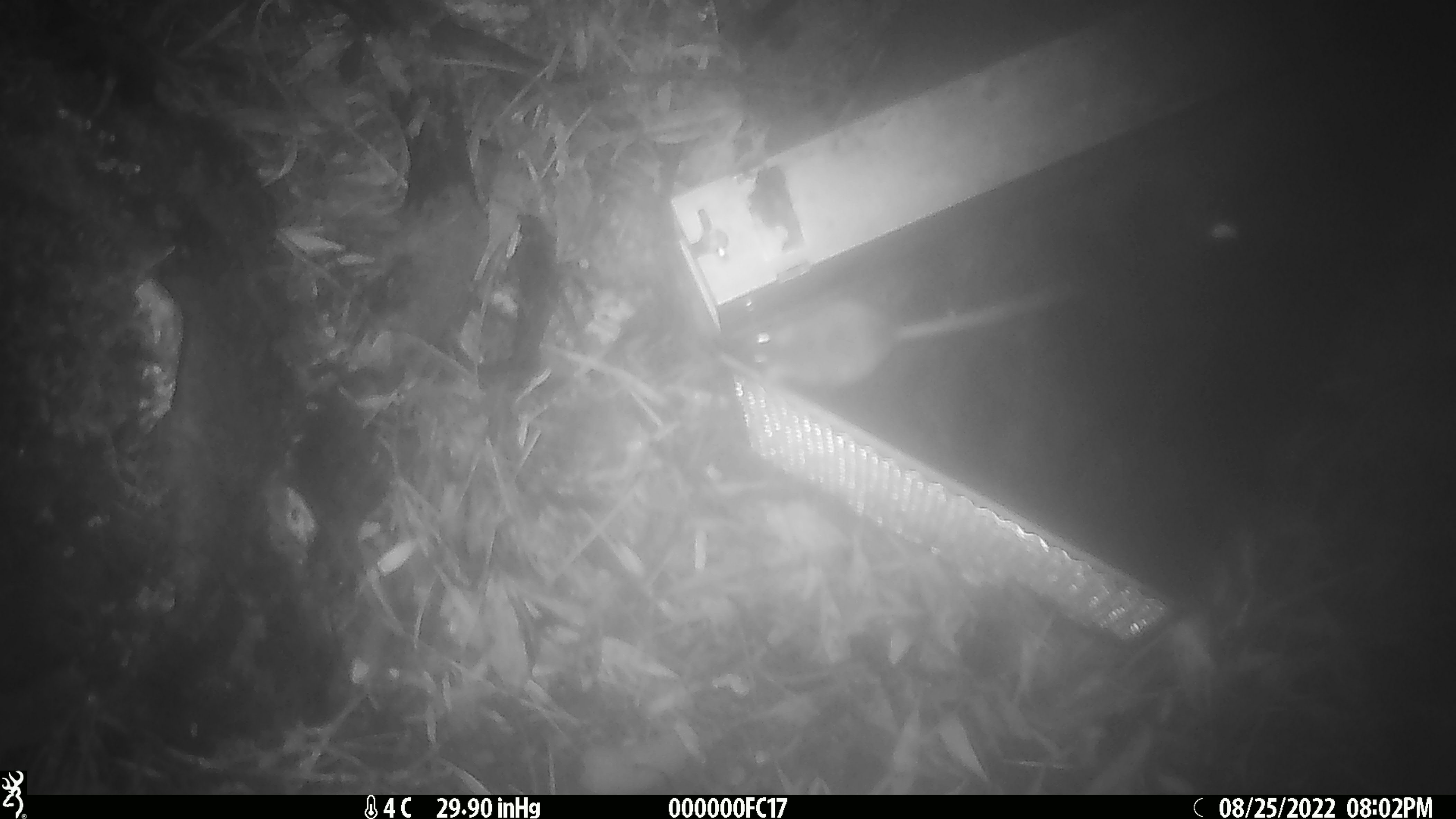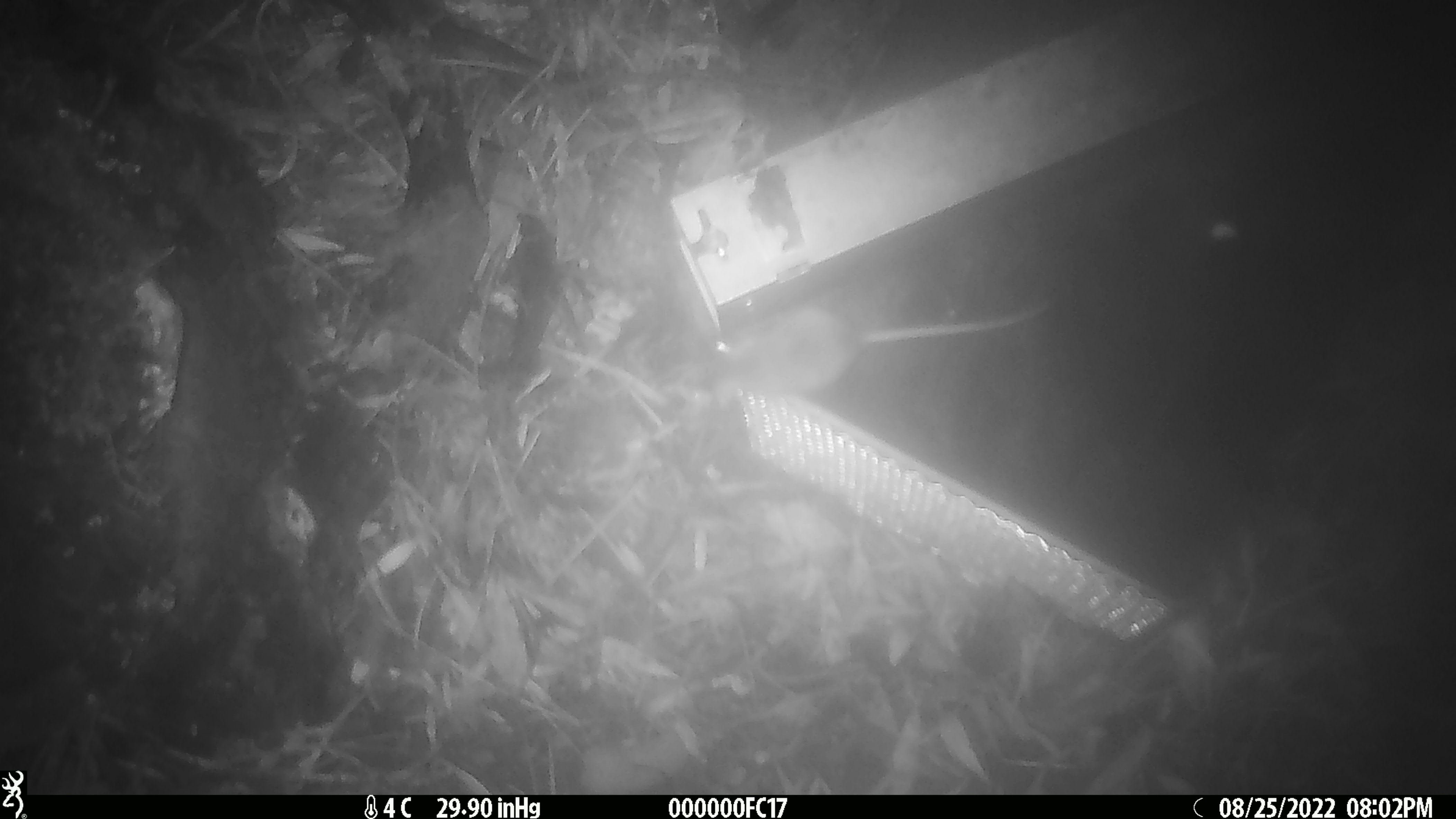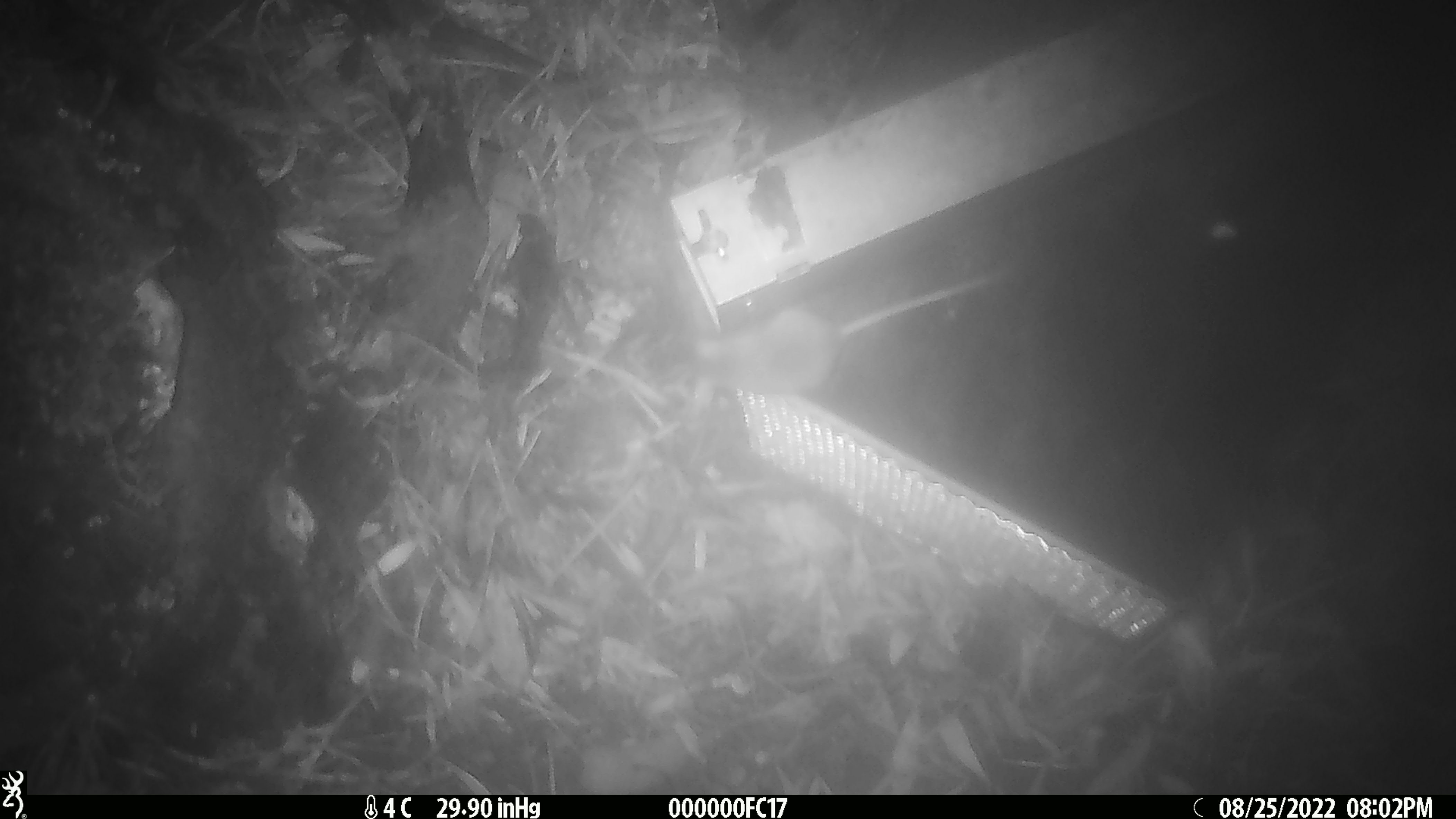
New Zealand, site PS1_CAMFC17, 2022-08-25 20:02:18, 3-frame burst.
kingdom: Animalia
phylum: Chordata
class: Mammalia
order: Rodentia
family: Muridae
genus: Mus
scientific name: Mus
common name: mouse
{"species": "mouse (Mus)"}